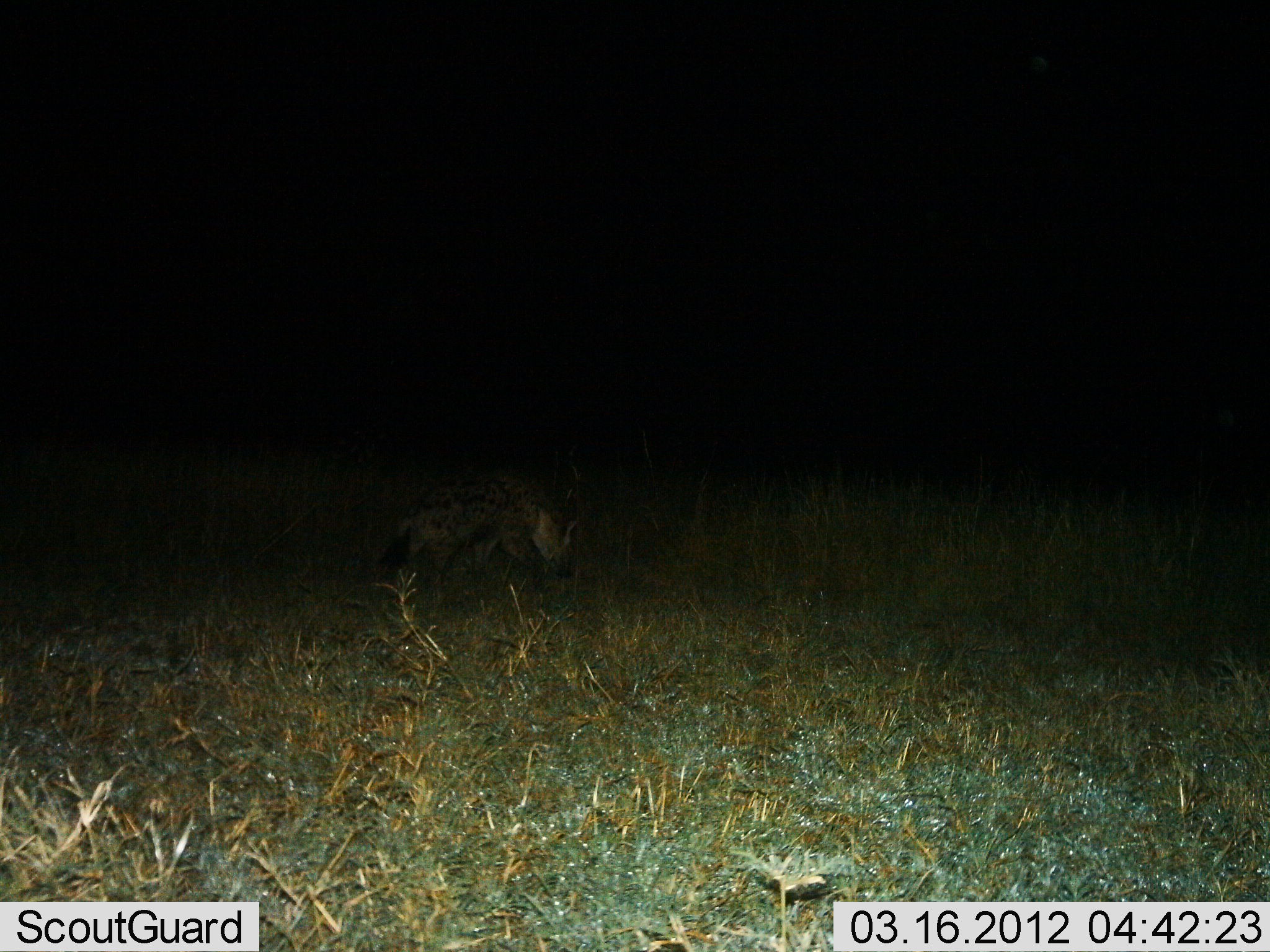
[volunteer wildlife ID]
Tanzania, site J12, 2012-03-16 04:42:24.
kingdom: Animalia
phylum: Chordata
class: Mammalia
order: Carnivora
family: Hyaenidae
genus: Crocuta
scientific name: Crocuta crocuta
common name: spotted hyena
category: hyenaspotted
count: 1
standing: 30%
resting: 0%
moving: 65%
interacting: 0%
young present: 0%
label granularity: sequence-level